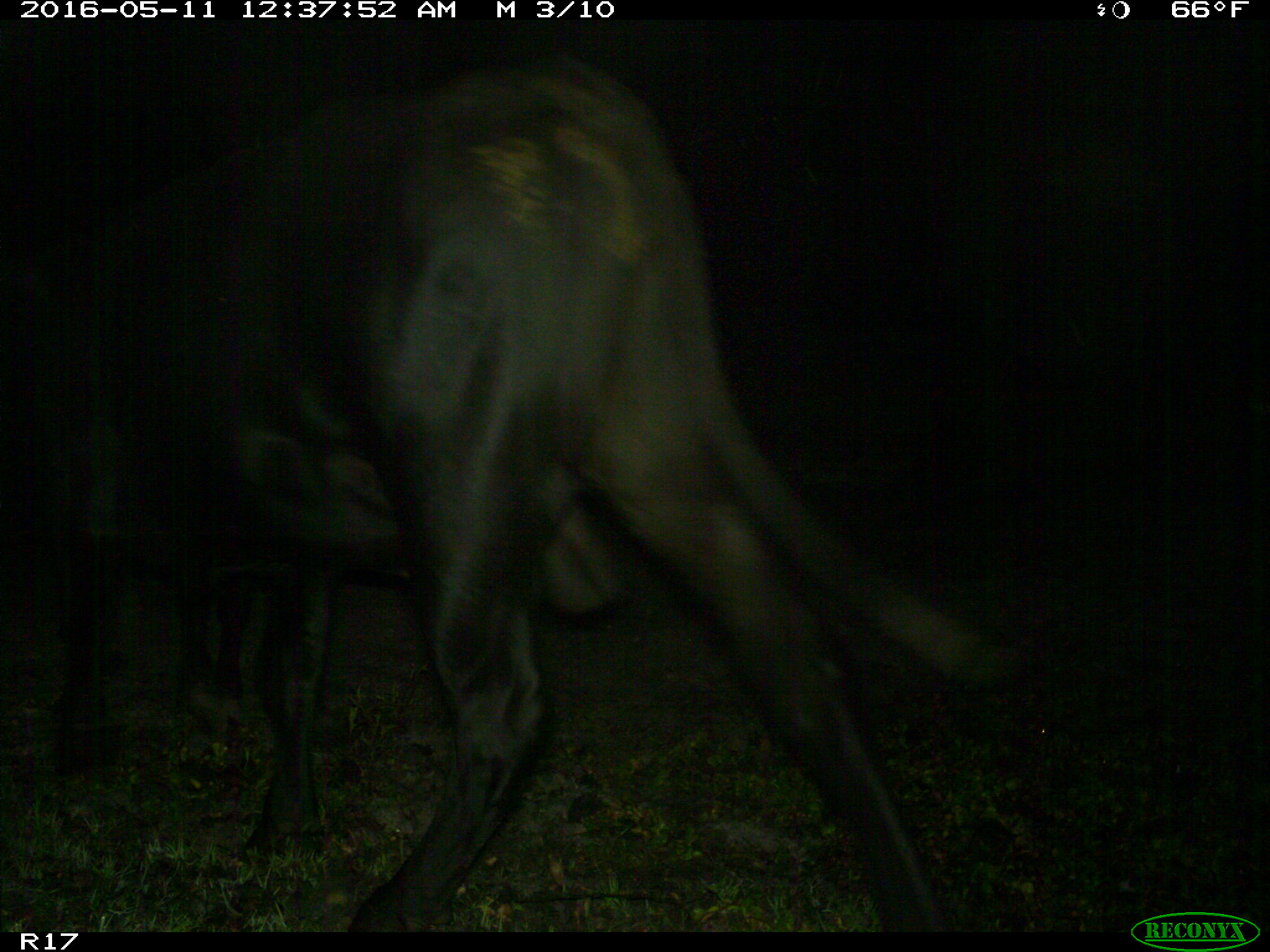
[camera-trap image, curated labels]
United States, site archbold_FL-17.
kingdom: Animalia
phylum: Chordata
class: Mammalia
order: Artiodactyla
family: Bovidae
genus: Bos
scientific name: Bos taurus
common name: domestic cow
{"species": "Bos taurus (domestic cow)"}